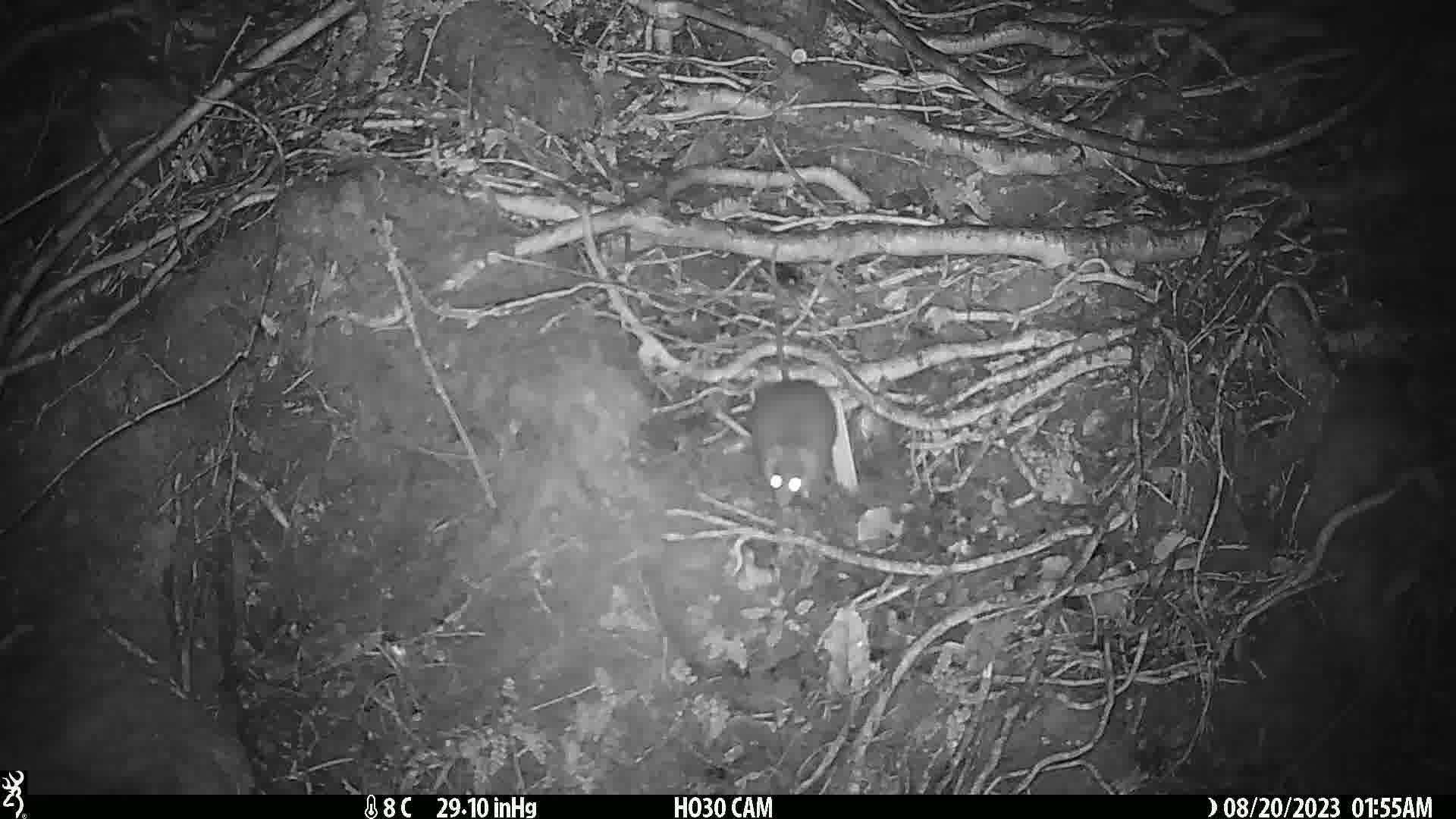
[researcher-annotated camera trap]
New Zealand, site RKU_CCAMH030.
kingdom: Animalia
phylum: Chordata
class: Mammalia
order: Rodentia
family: Muridae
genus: Rattus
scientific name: Rattus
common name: rat